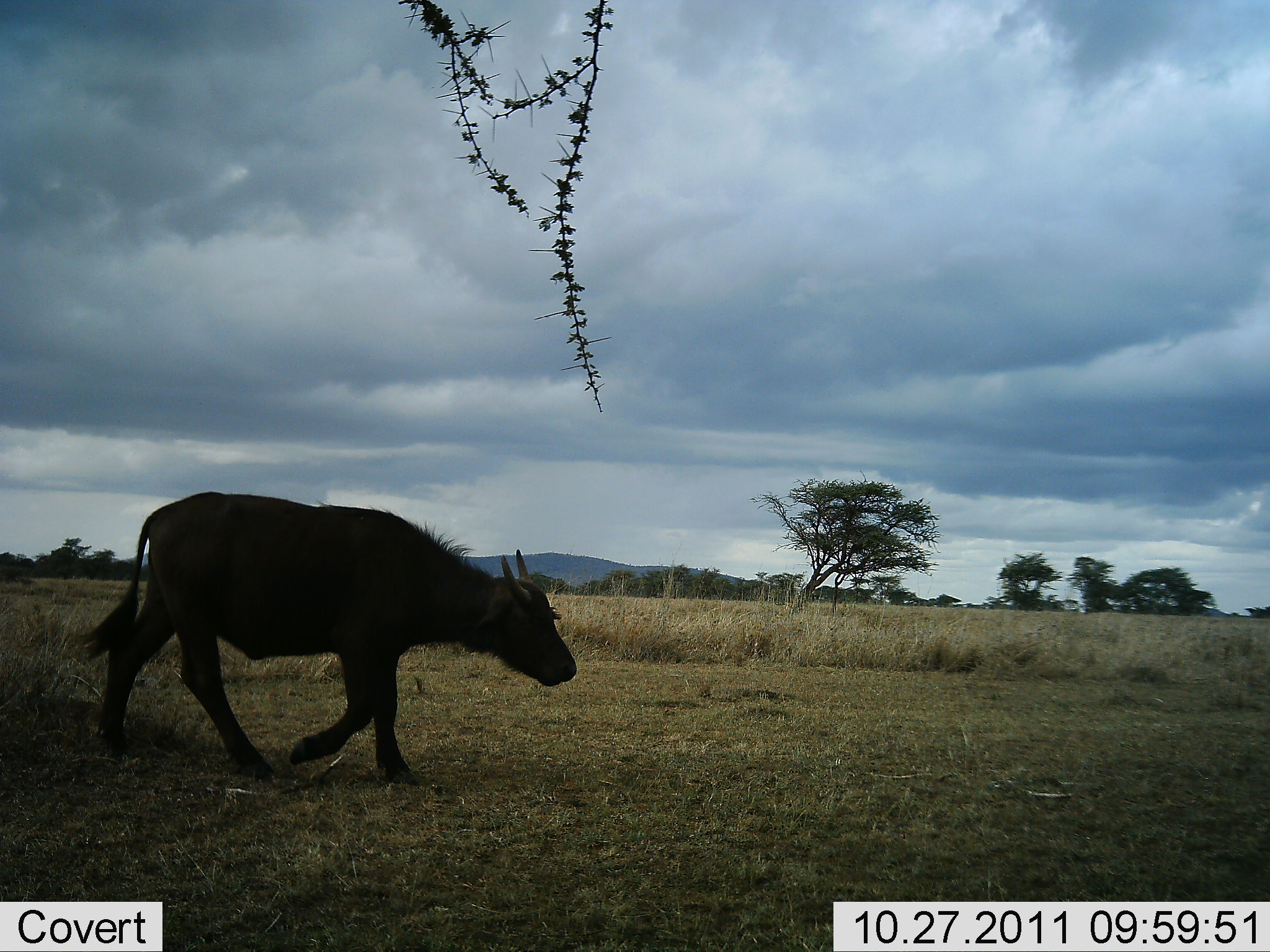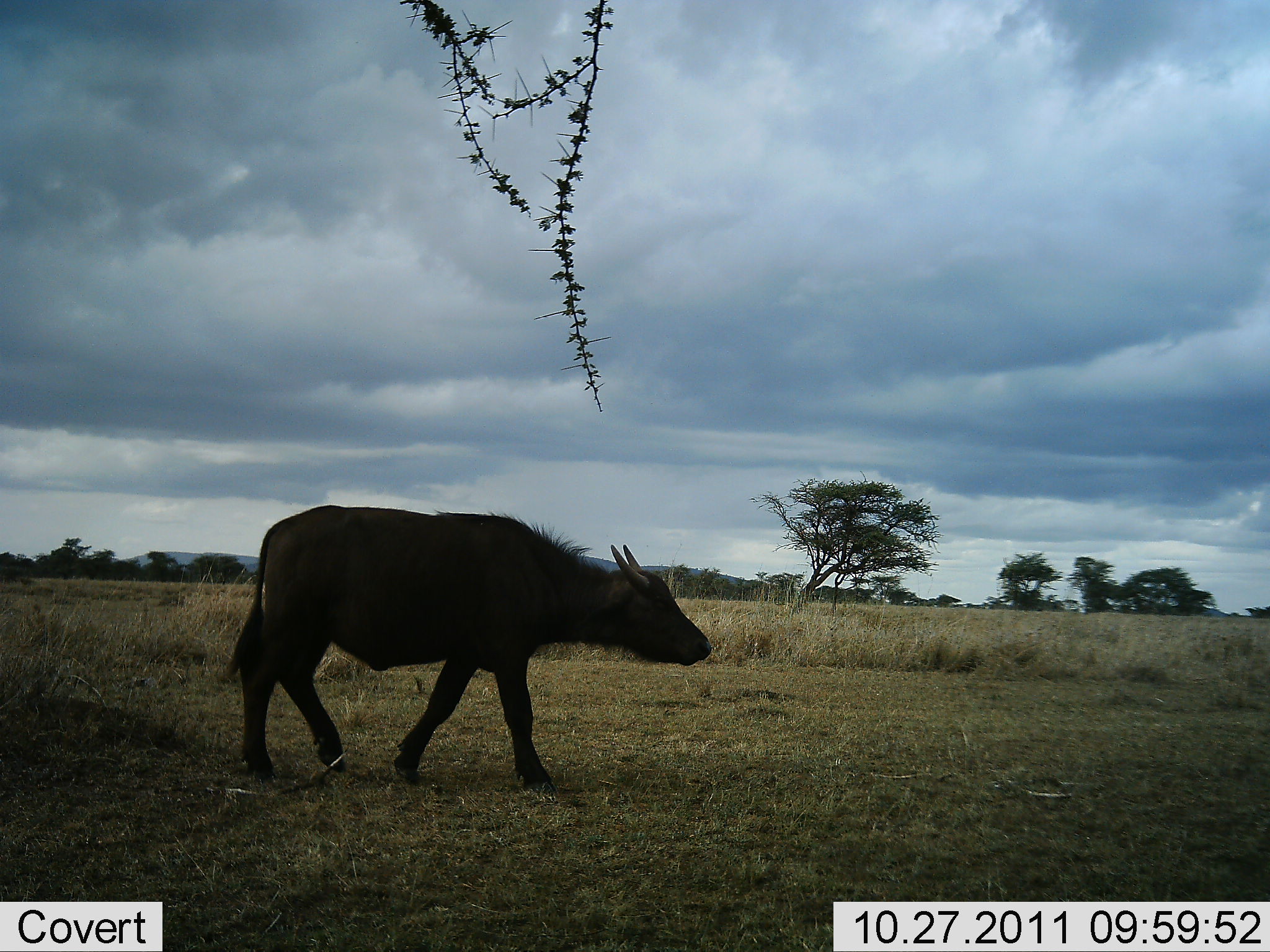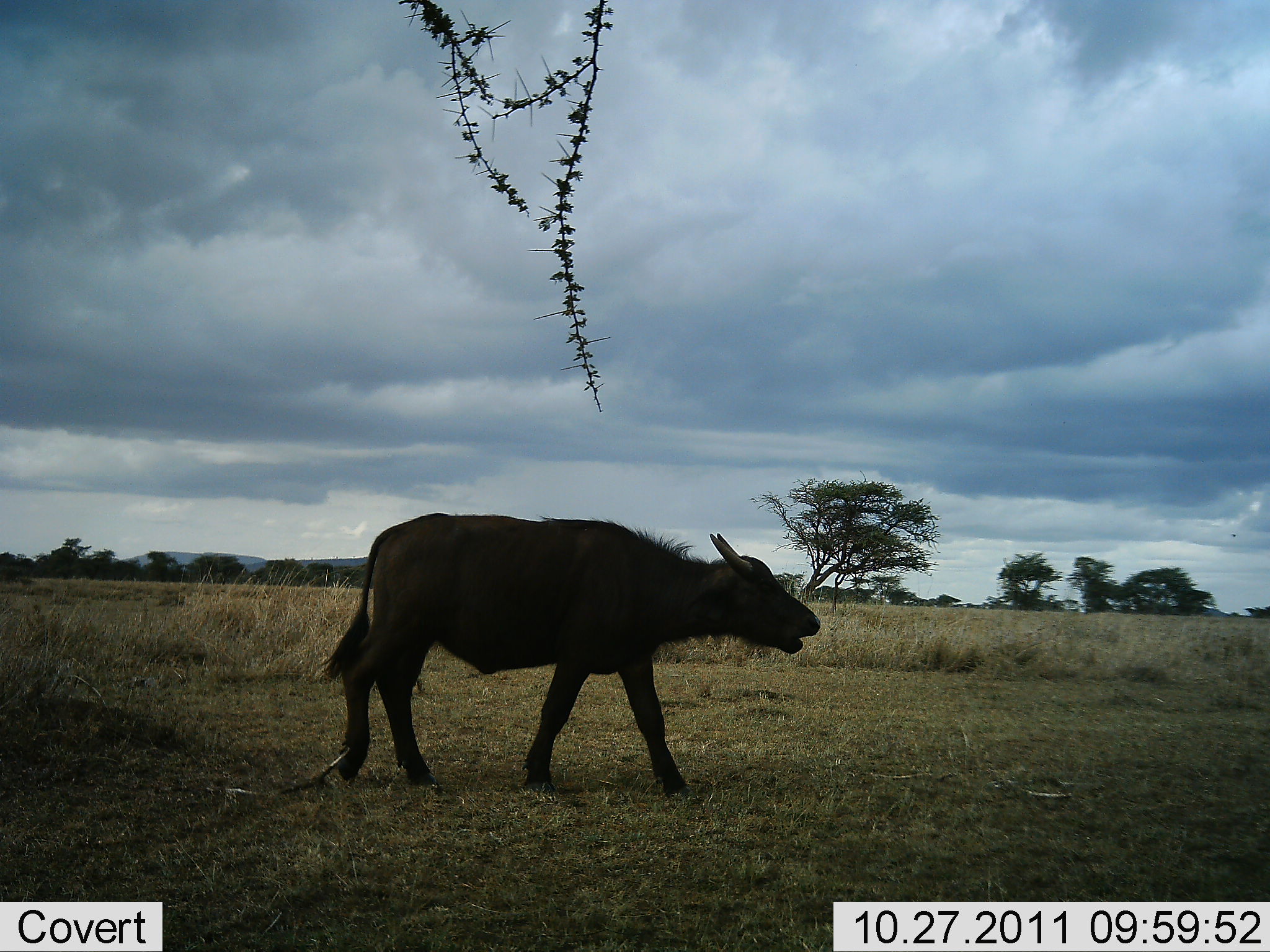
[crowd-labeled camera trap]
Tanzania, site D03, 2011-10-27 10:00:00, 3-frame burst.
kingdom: Animalia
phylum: Chordata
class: Mammalia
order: Artiodactyla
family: Bovidae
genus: Syncerus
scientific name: Syncerus caffer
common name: cape buffalo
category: buffalo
Buffalo (cape buffalo) (Syncerus caffer), count 1. Behavior (volunteer vote fractions): standing 8%, resting 0%, moving 92%, interacting 0%. Young present (vote fraction): 31%. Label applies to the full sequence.